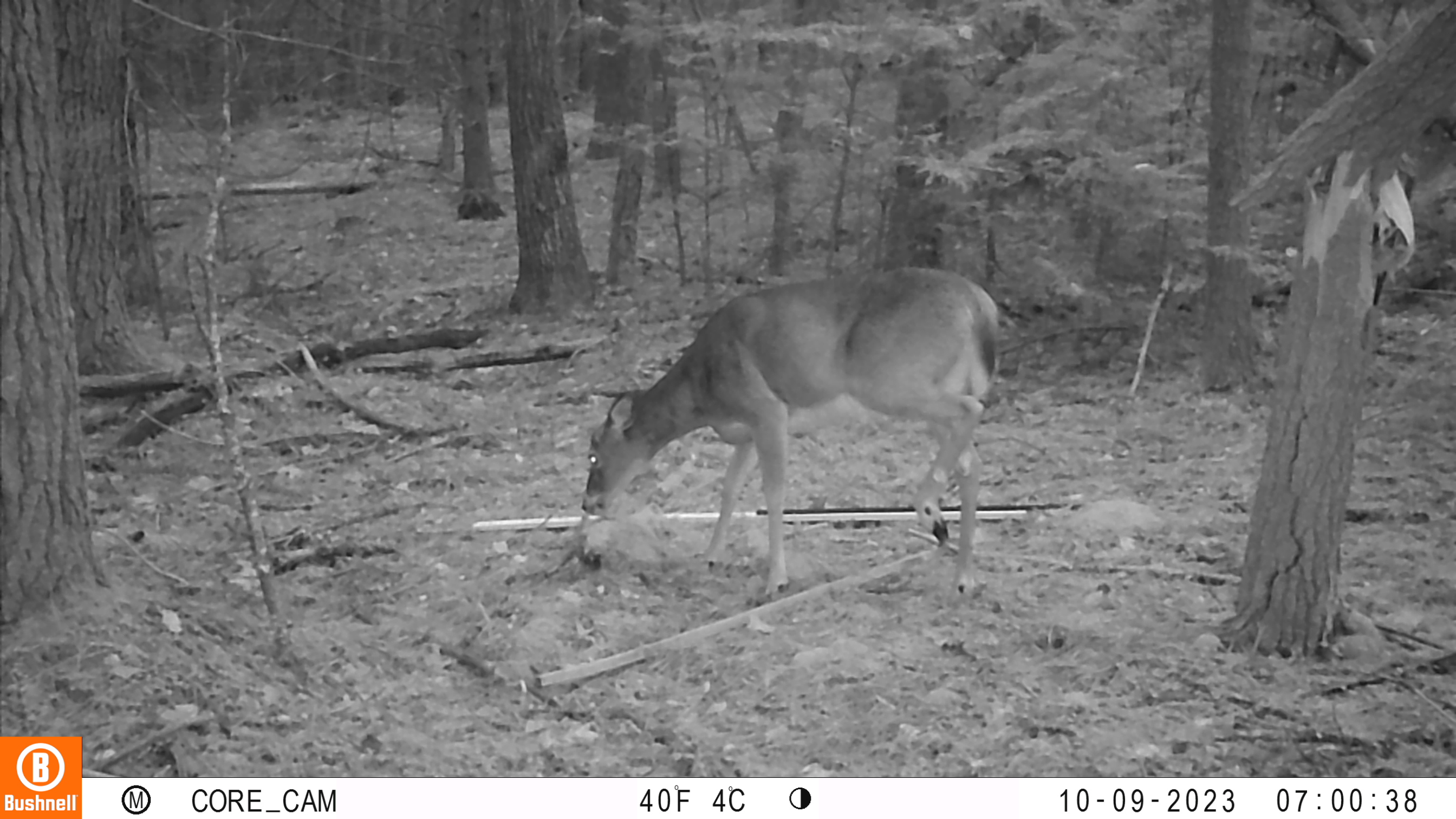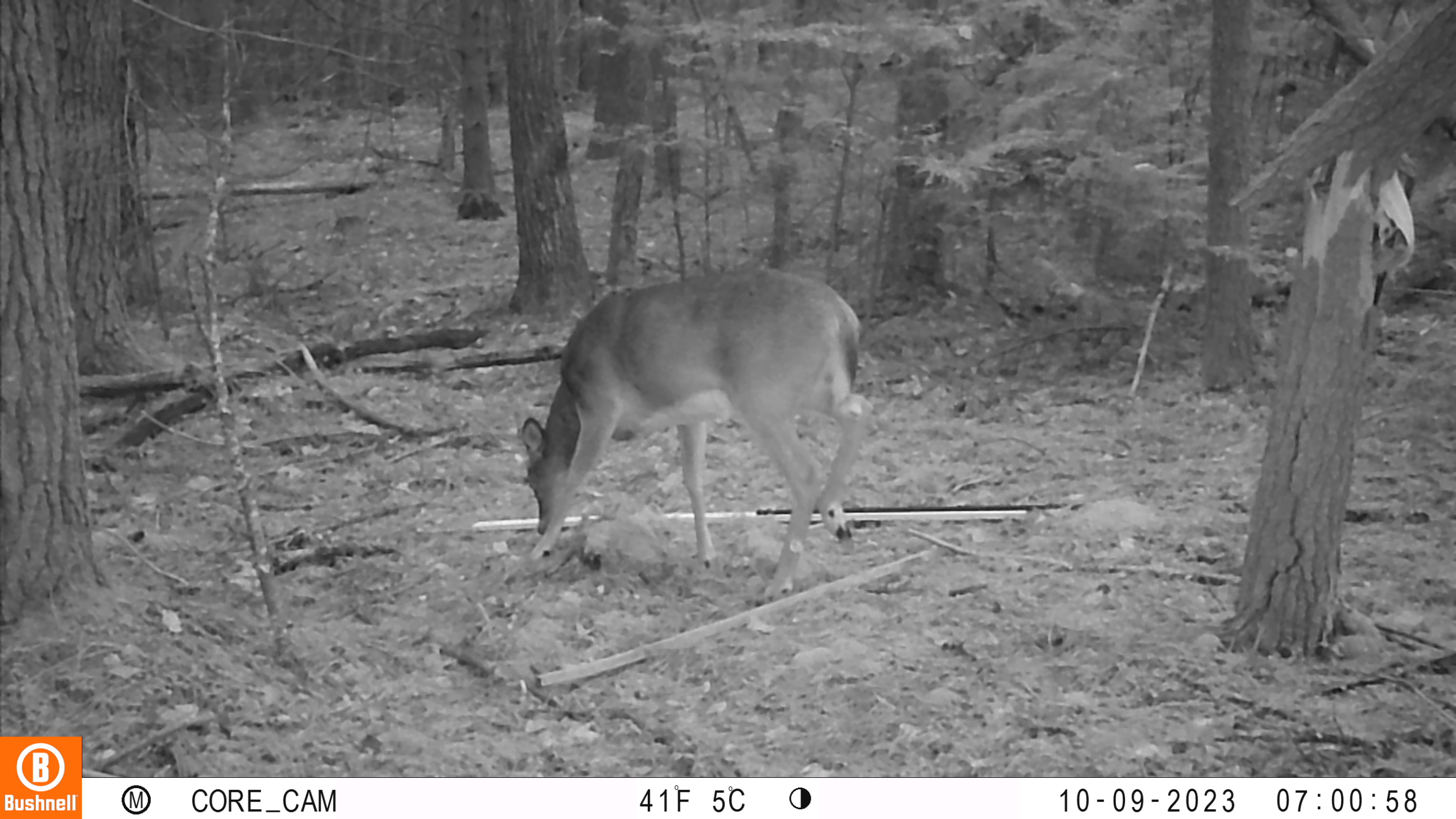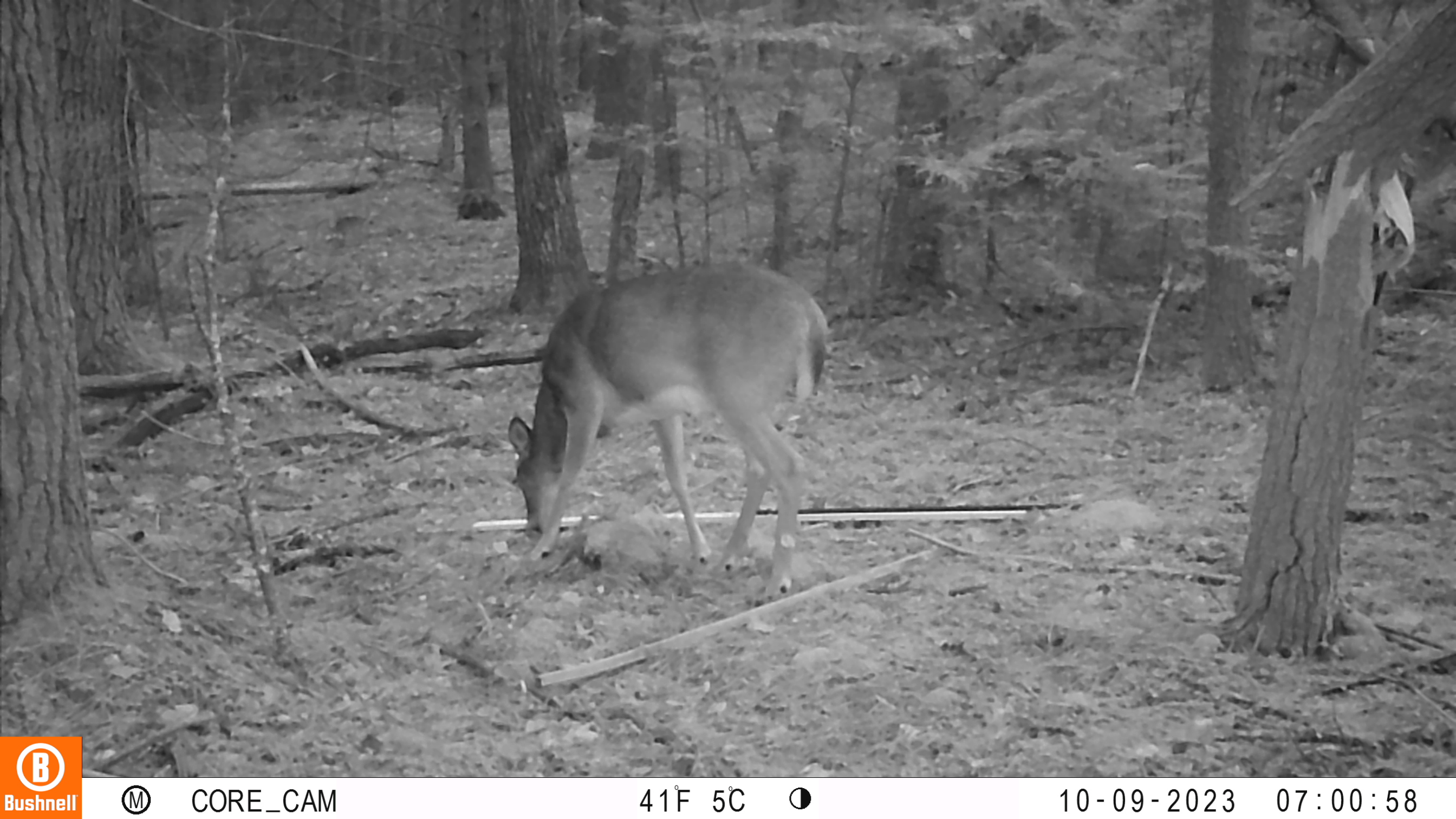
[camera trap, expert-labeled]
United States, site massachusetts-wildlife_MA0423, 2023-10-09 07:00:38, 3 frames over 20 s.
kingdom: Animalia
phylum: Chordata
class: Mammalia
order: Artiodactyla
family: Cervidae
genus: Odocoileus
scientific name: Odocoileus virginianus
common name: white-tailed deer